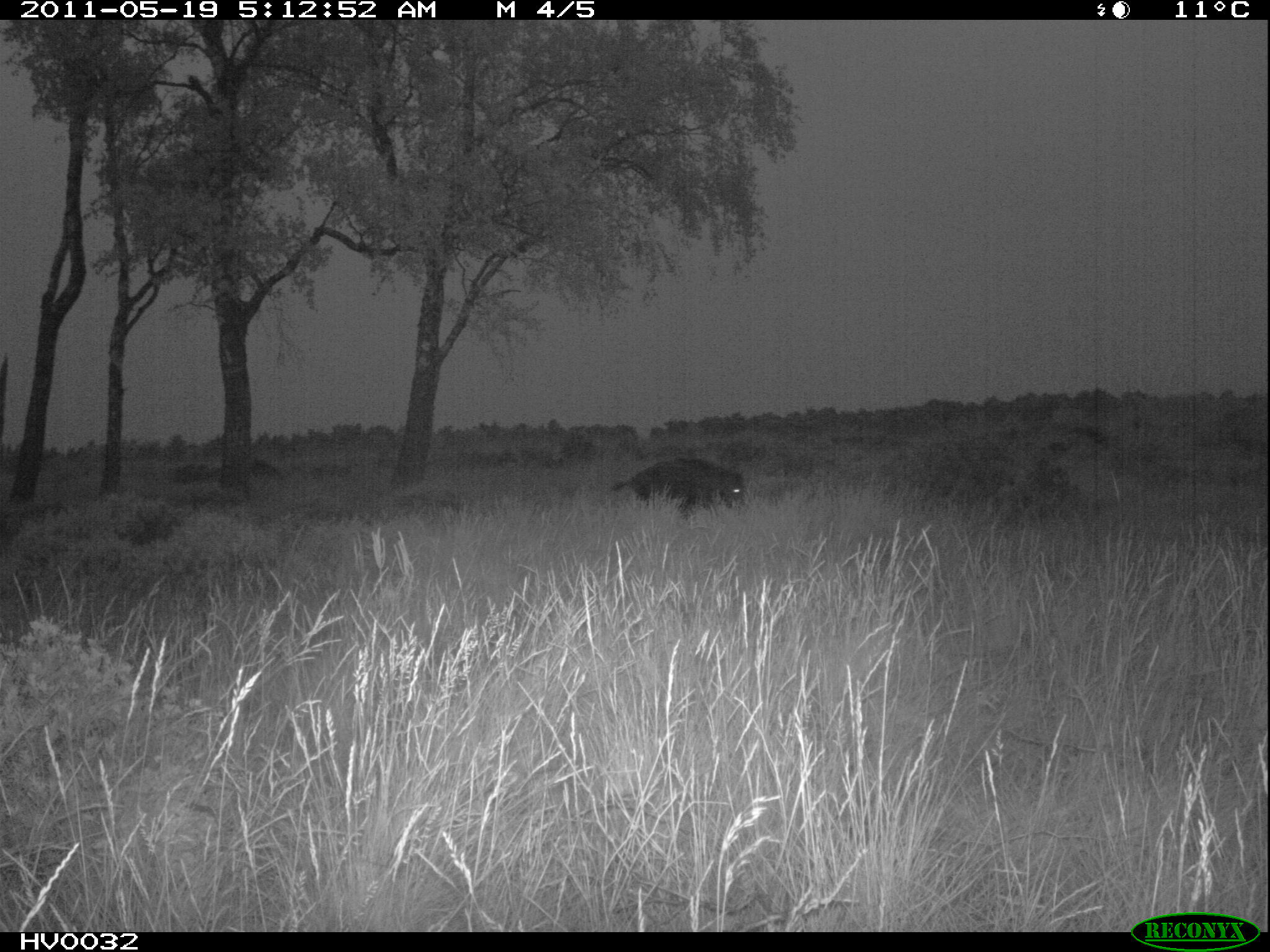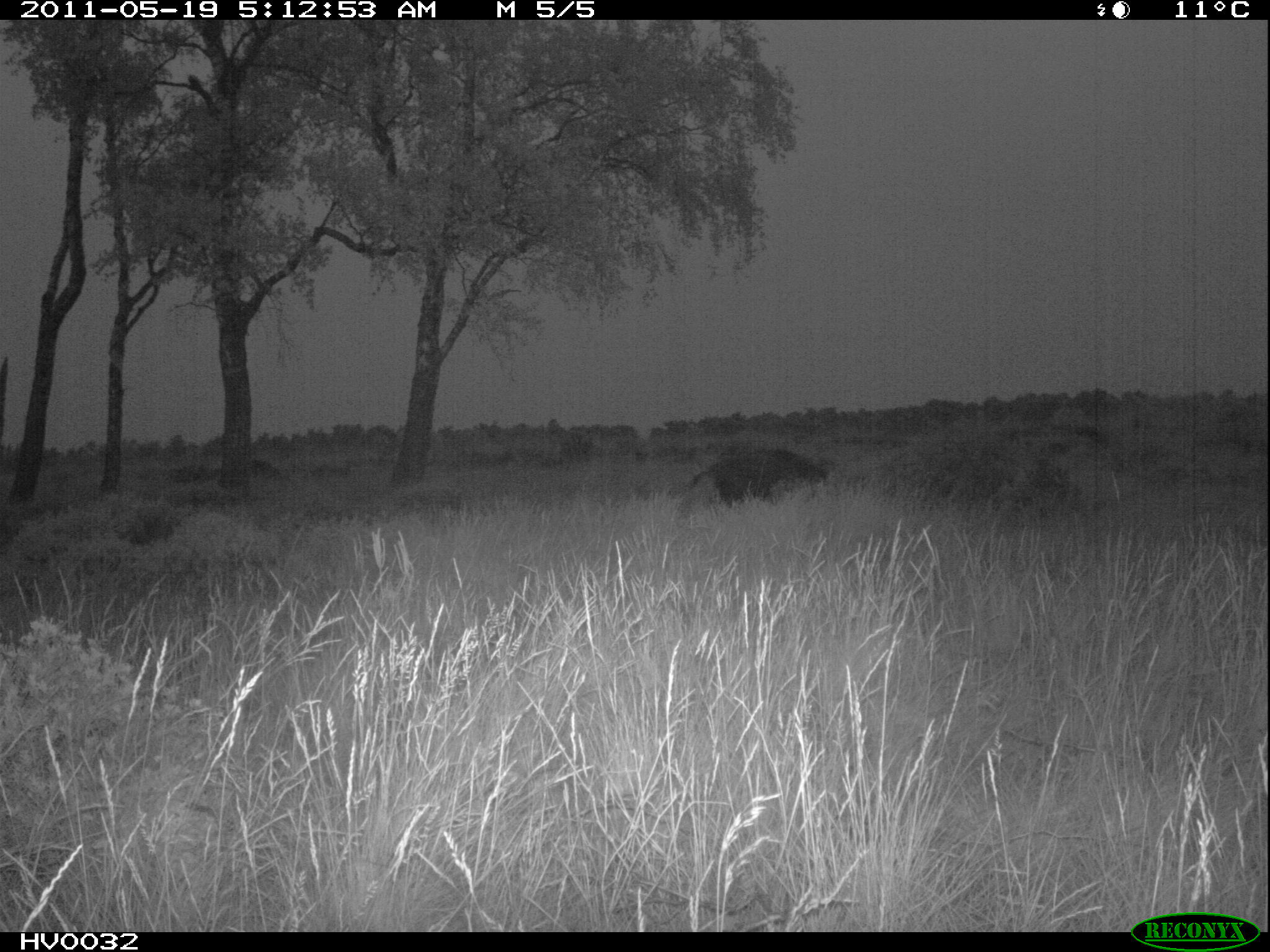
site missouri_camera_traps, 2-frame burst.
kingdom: Animalia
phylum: Chordata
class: Mammalia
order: Artiodactyla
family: Suidae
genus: Sus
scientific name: Sus scrofa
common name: wild boar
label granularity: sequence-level